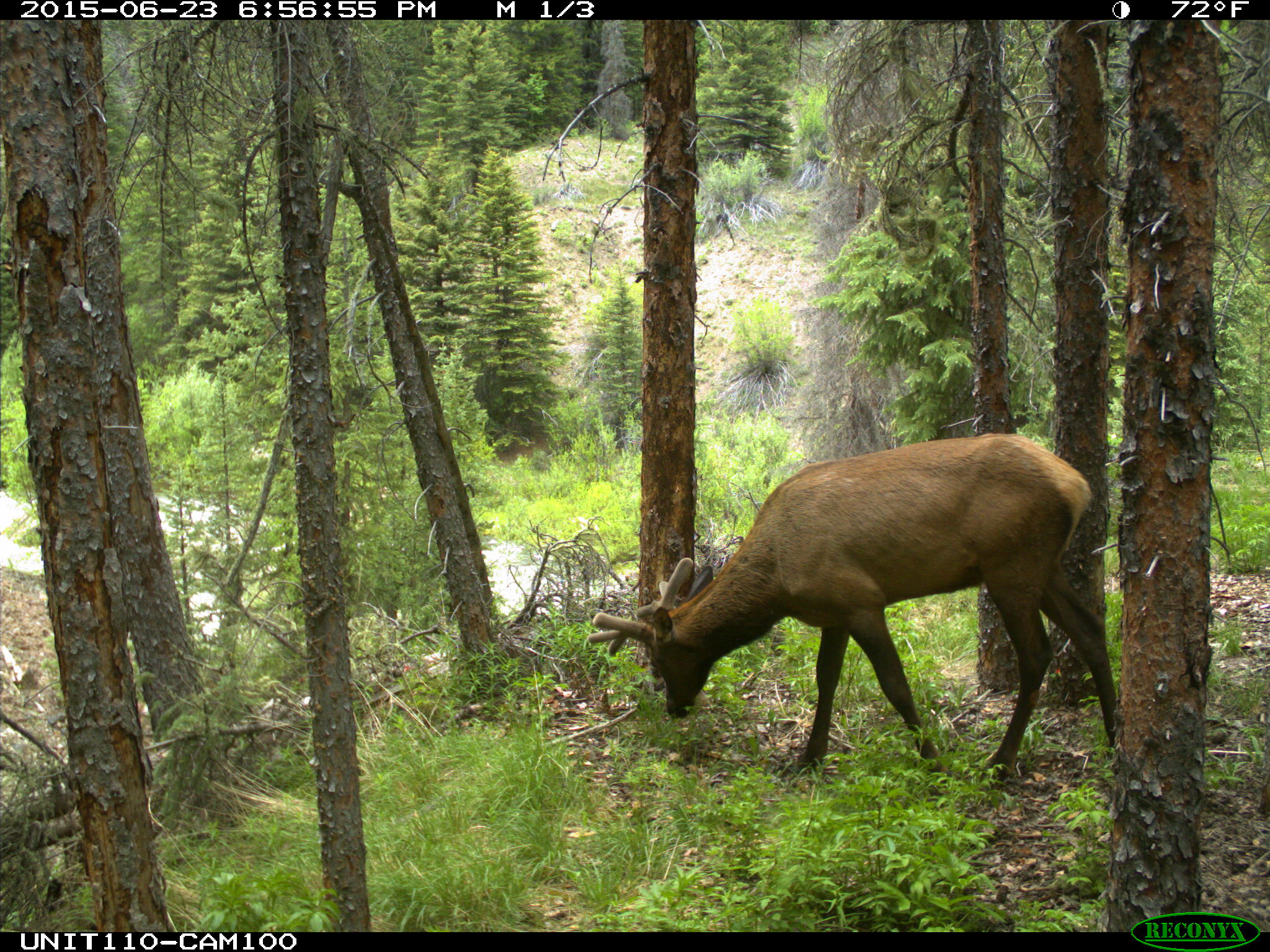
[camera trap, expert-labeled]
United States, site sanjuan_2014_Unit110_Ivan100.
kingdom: Animalia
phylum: Chordata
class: Mammalia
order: Artiodactyla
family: Cervidae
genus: Cervus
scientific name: Cervus elaphus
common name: red deer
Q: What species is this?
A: Cervus elaphus (red deer).